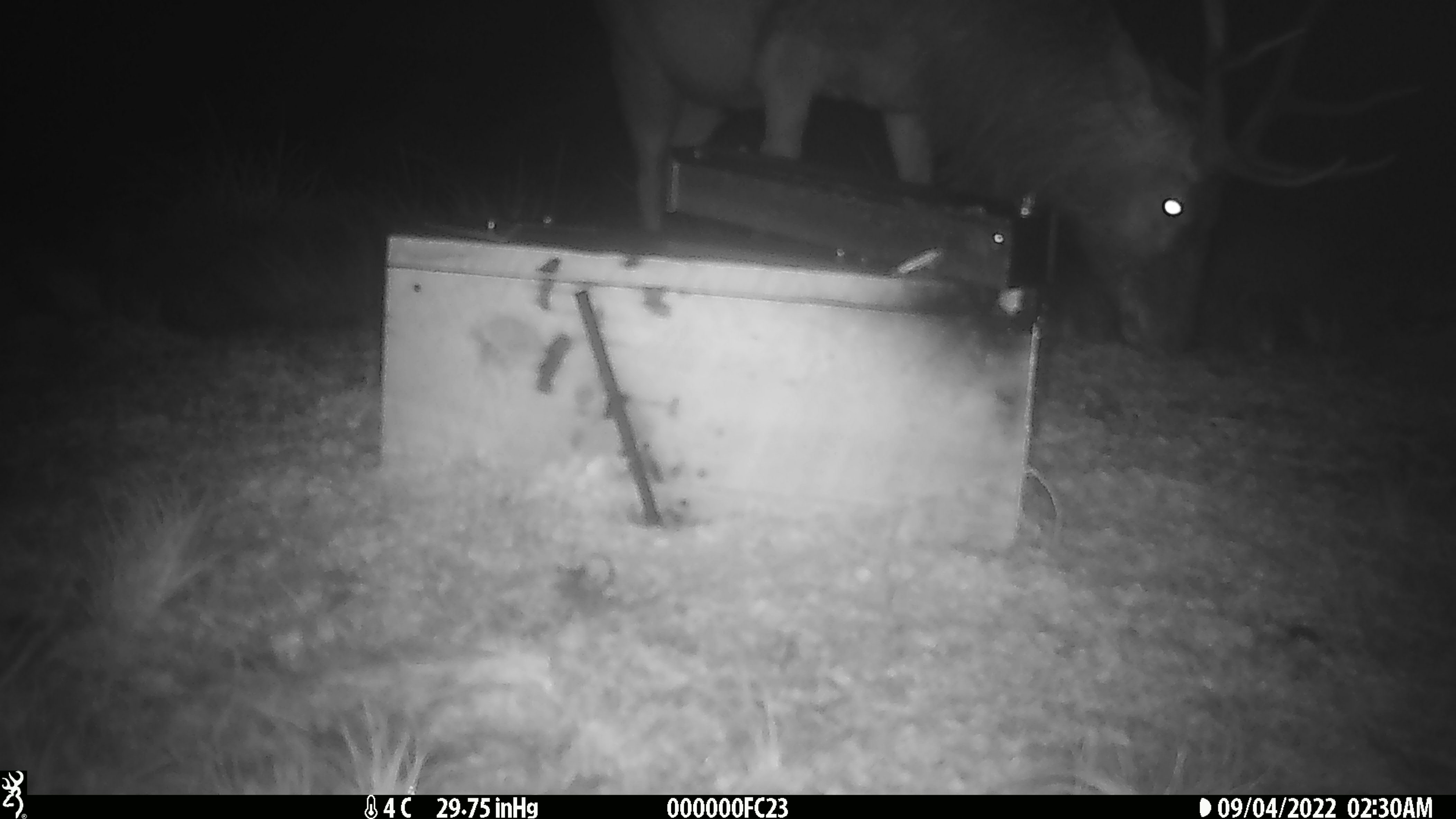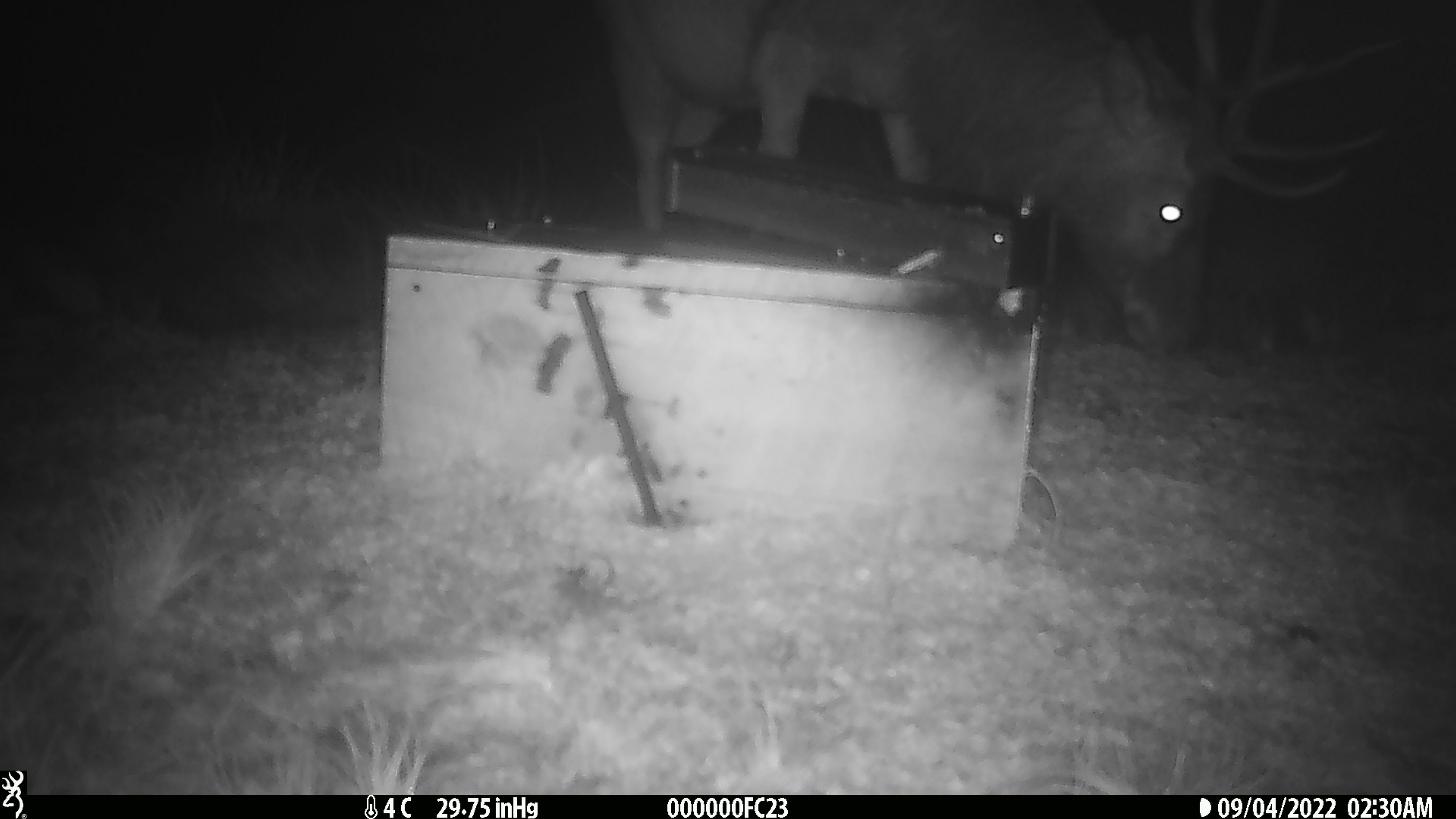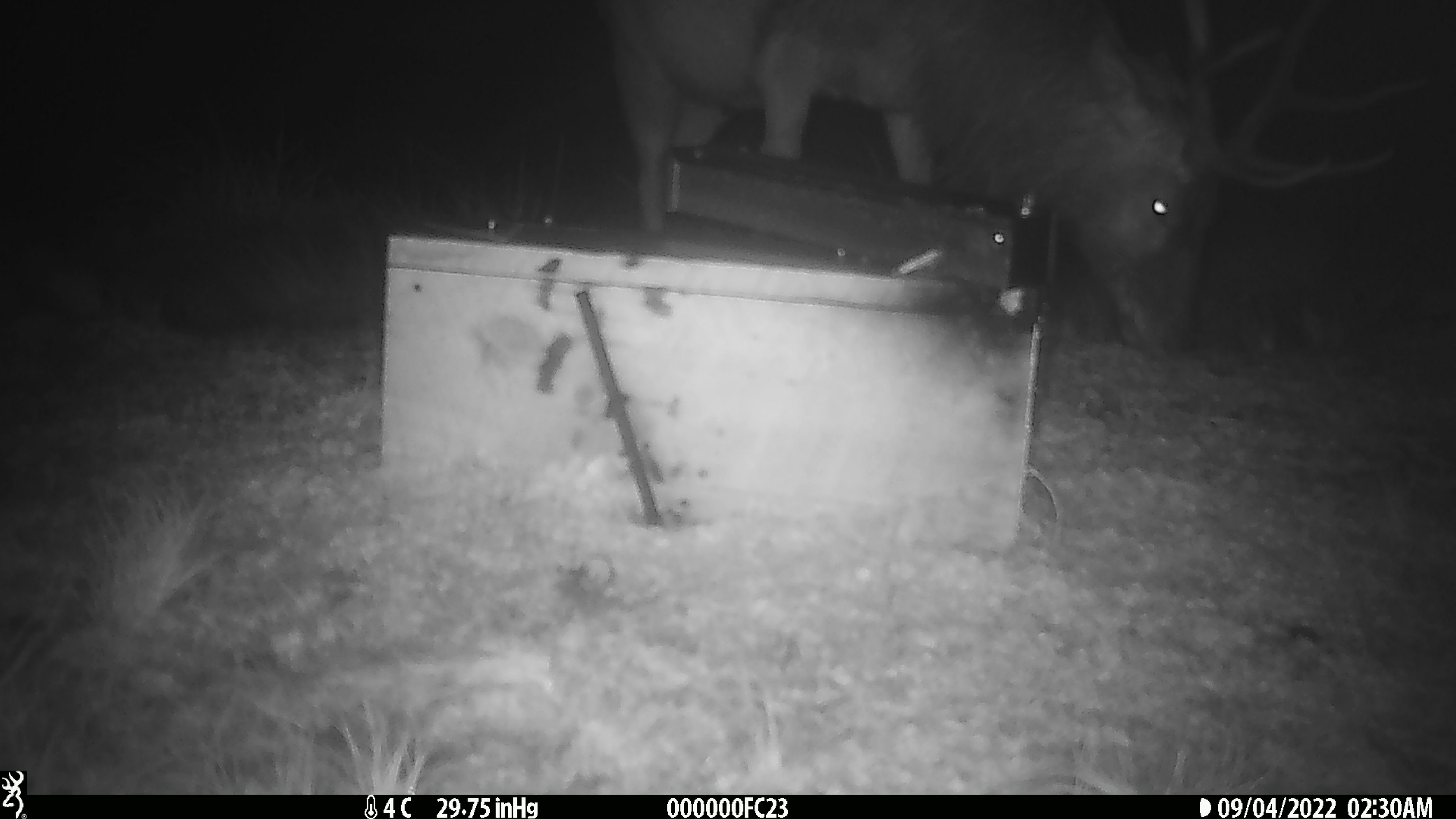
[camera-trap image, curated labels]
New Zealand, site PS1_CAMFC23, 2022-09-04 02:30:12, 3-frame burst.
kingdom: Animalia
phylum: Chordata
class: Mammalia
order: Artiodactyla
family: Cervidae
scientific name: Cervidae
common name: deer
Deer (Cervidae).